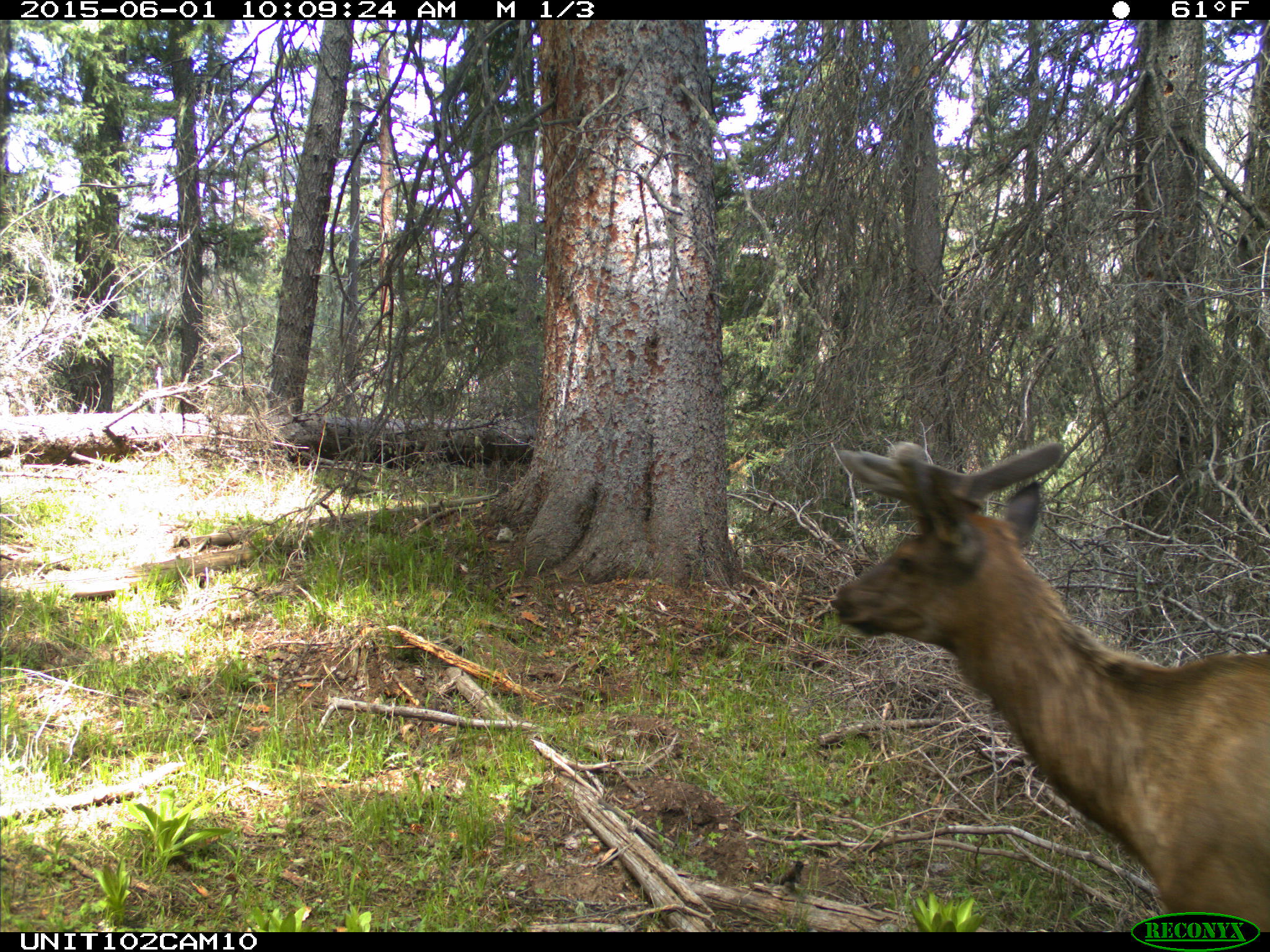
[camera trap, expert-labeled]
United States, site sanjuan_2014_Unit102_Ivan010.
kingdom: Animalia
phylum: Chordata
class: Mammalia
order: Artiodactyla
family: Cervidae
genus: Cervus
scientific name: Cervus elaphus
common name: red deer